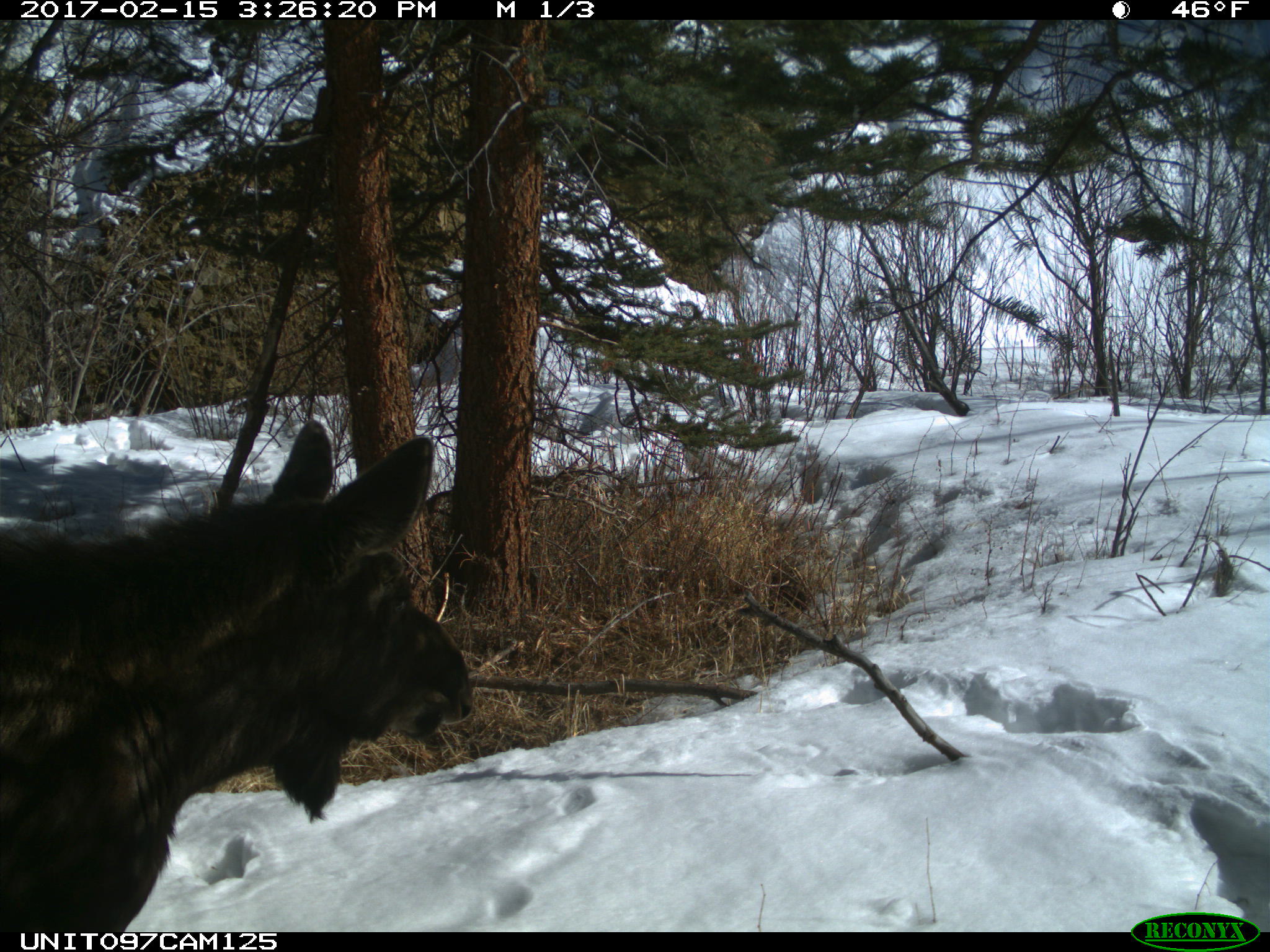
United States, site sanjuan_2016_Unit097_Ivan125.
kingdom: Animalia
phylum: Chordata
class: Mammalia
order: Artiodactyla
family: Cervidae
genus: Alces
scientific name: Alces alces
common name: moose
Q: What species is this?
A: Alces alces (moose).